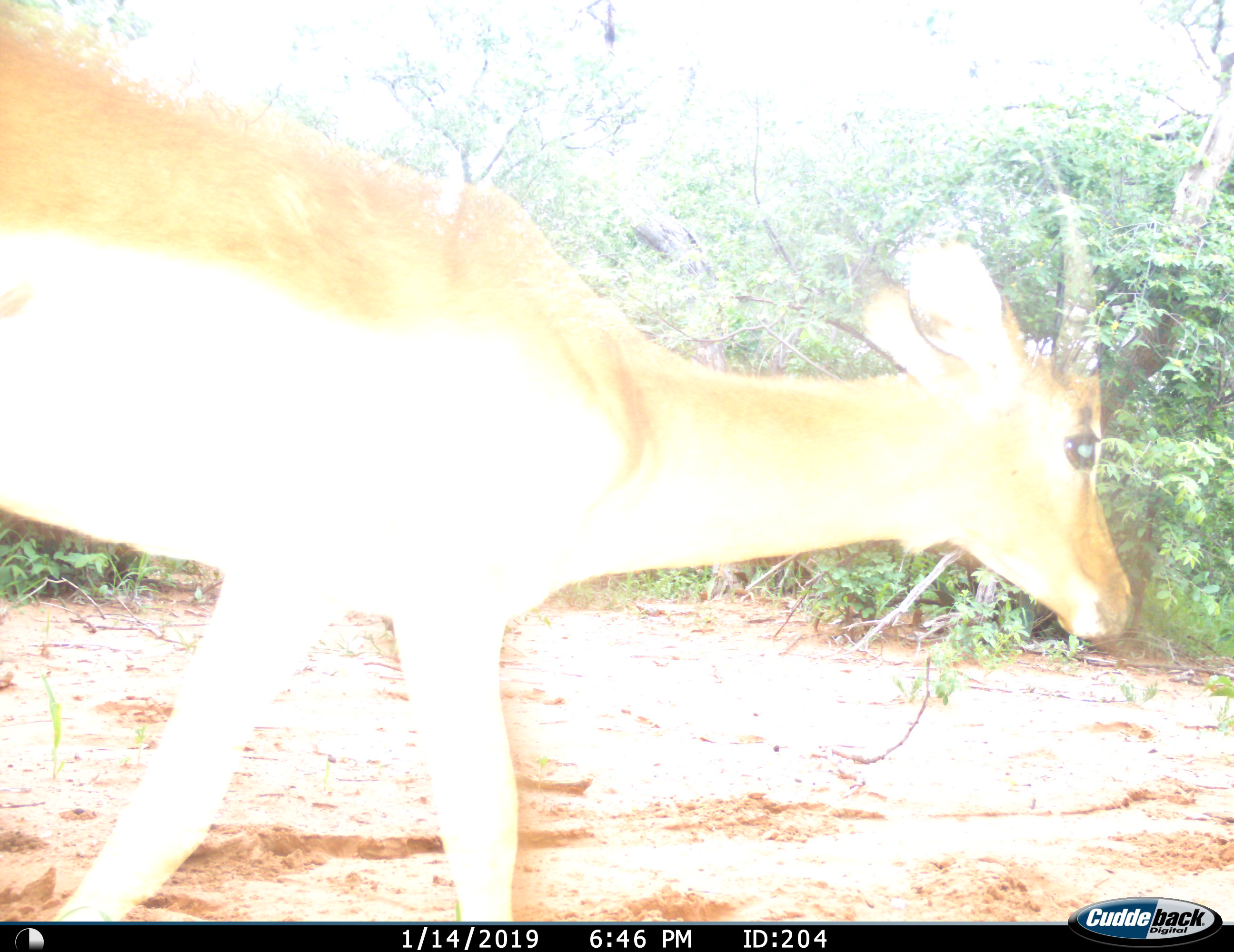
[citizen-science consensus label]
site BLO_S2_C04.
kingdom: Animalia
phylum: Chordata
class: Mammalia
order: Artiodactyla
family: Bovidae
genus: Aepyceros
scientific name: Aepyceros melampus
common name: impala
Impala (Aepyceros melampus), count 1. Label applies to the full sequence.